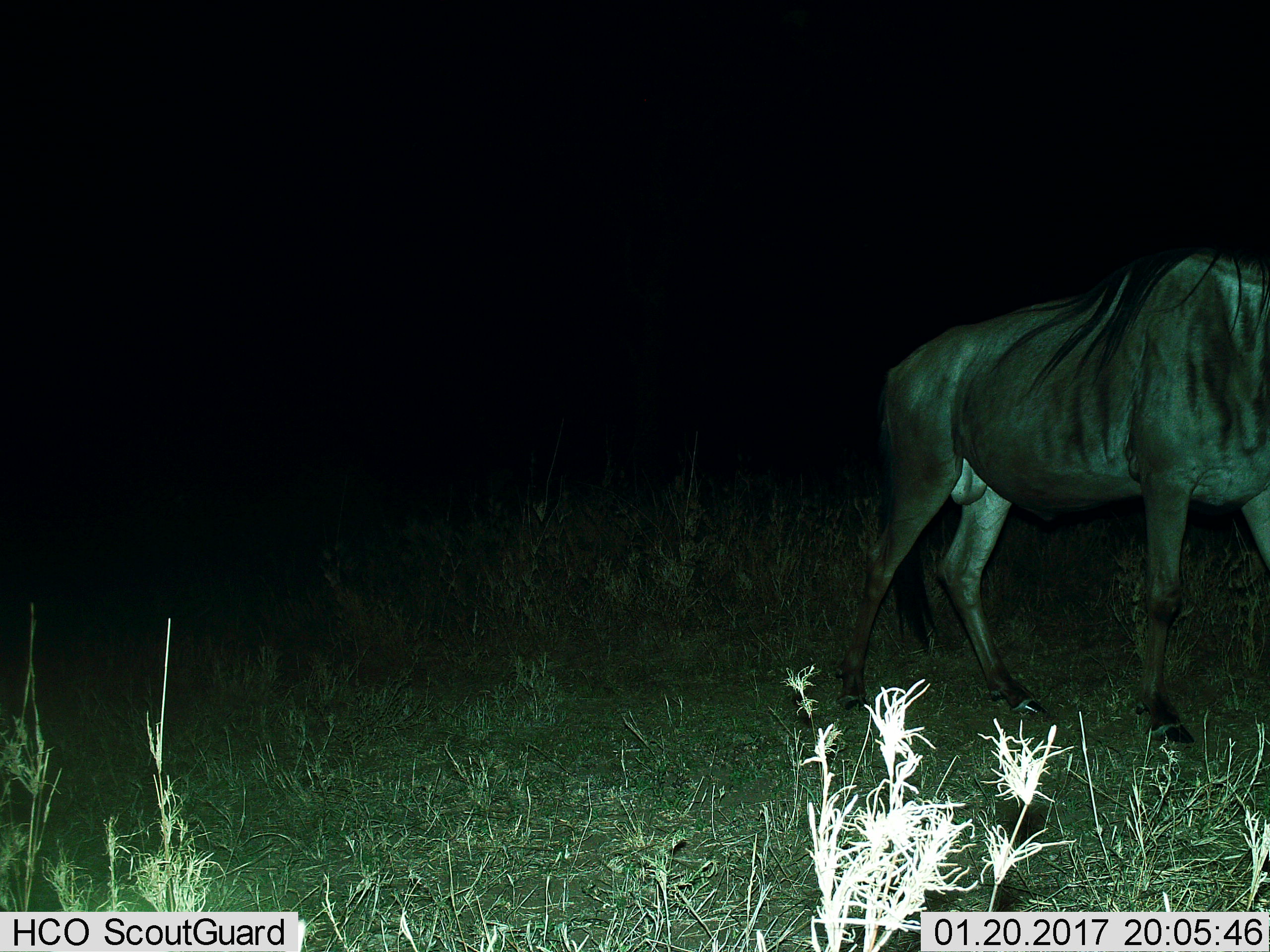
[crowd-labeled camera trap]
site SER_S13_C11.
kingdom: Animalia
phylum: Chordata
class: Mammalia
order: Artiodactyla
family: Bovidae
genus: Connochaetes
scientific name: Connochaetes taurinus taurinus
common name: blue wildebeest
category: wildebeestblue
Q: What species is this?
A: Wildebeestblue (blue wildebeest) (Connochaetes taurinus taurinus).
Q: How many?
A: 1.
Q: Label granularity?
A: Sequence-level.